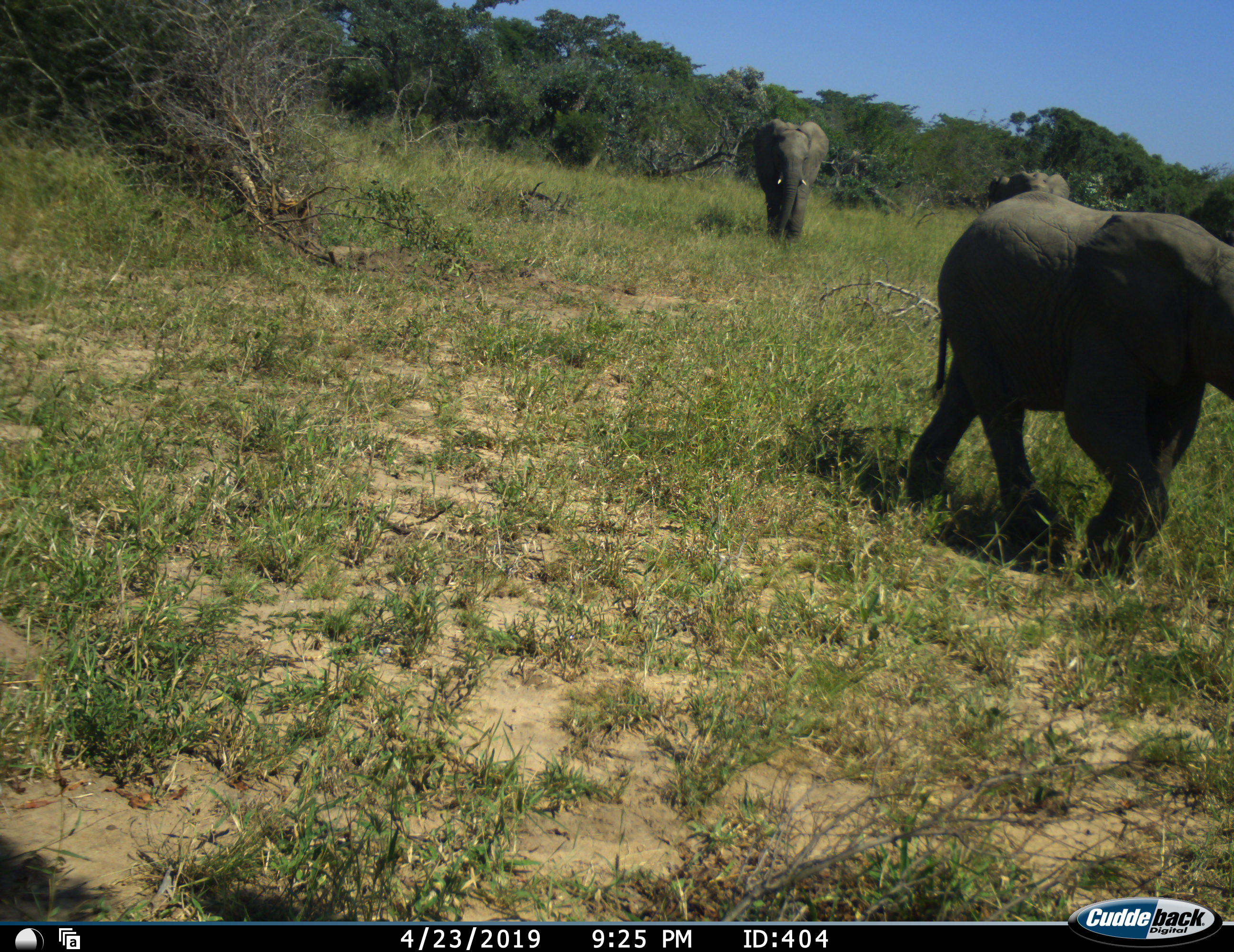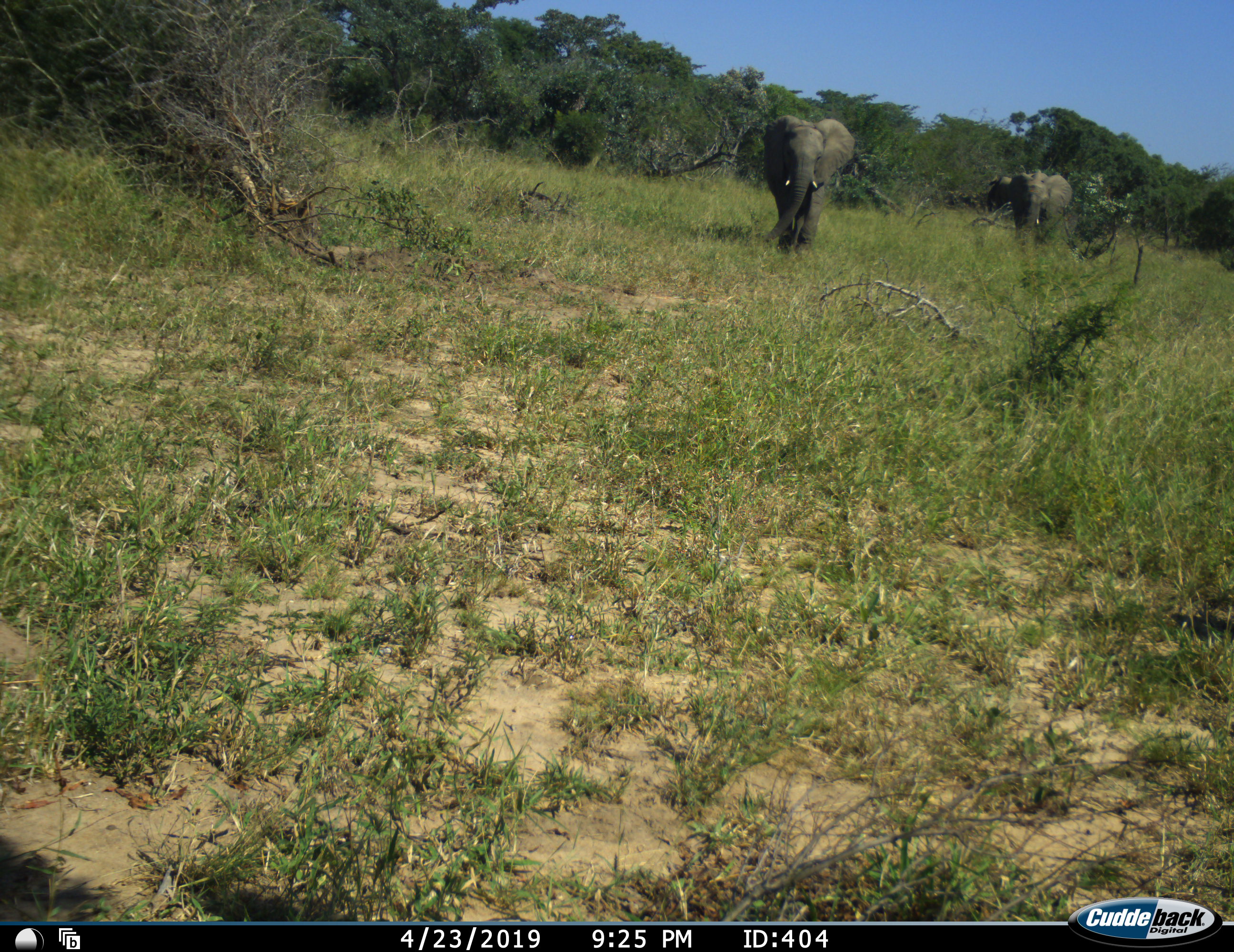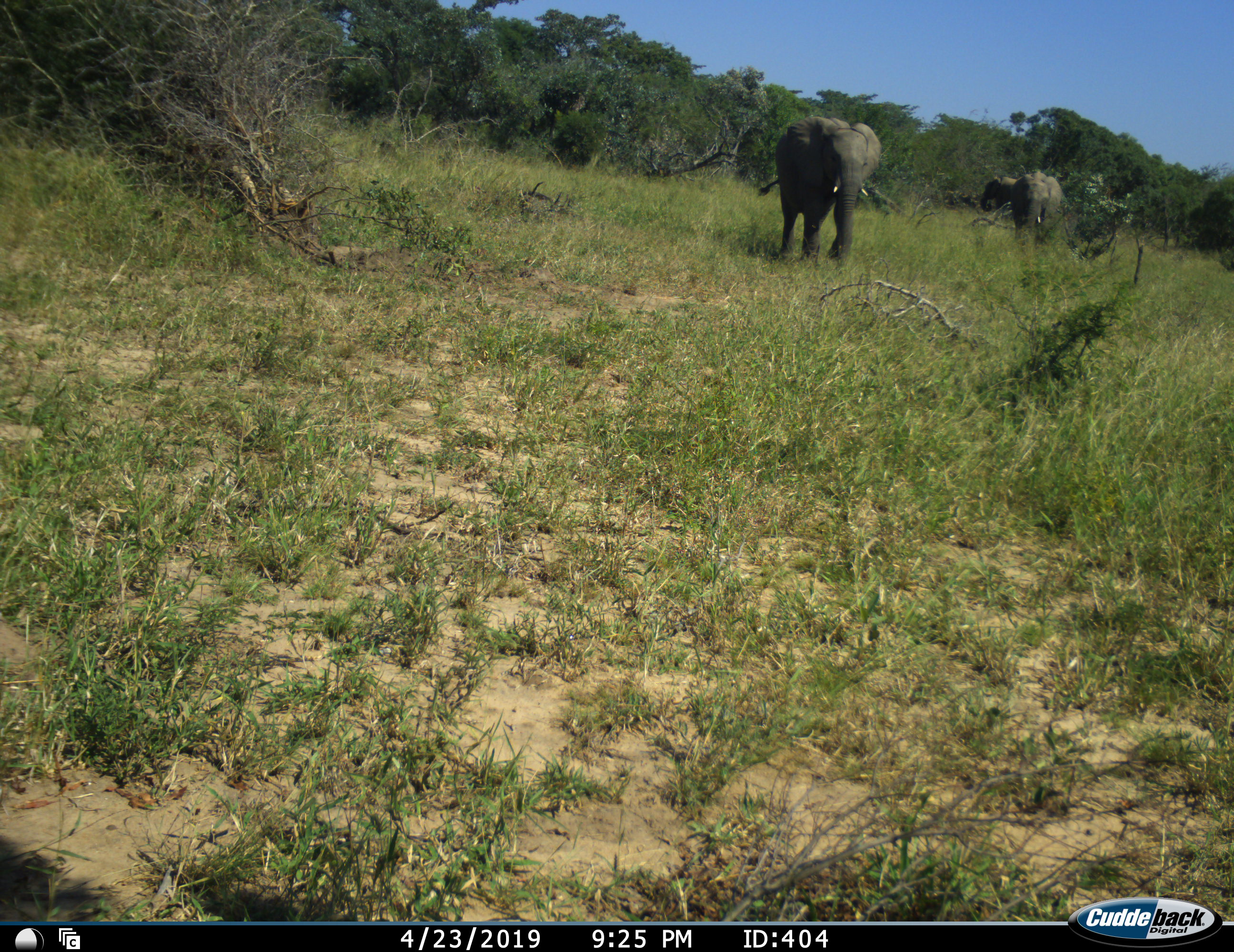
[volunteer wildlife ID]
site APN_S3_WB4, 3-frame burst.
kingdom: Animalia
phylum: Chordata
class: Mammalia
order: Proboscidea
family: Elephantidae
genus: Loxodonta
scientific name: Loxodonta africana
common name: african bush elephant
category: elephant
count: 3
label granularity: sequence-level